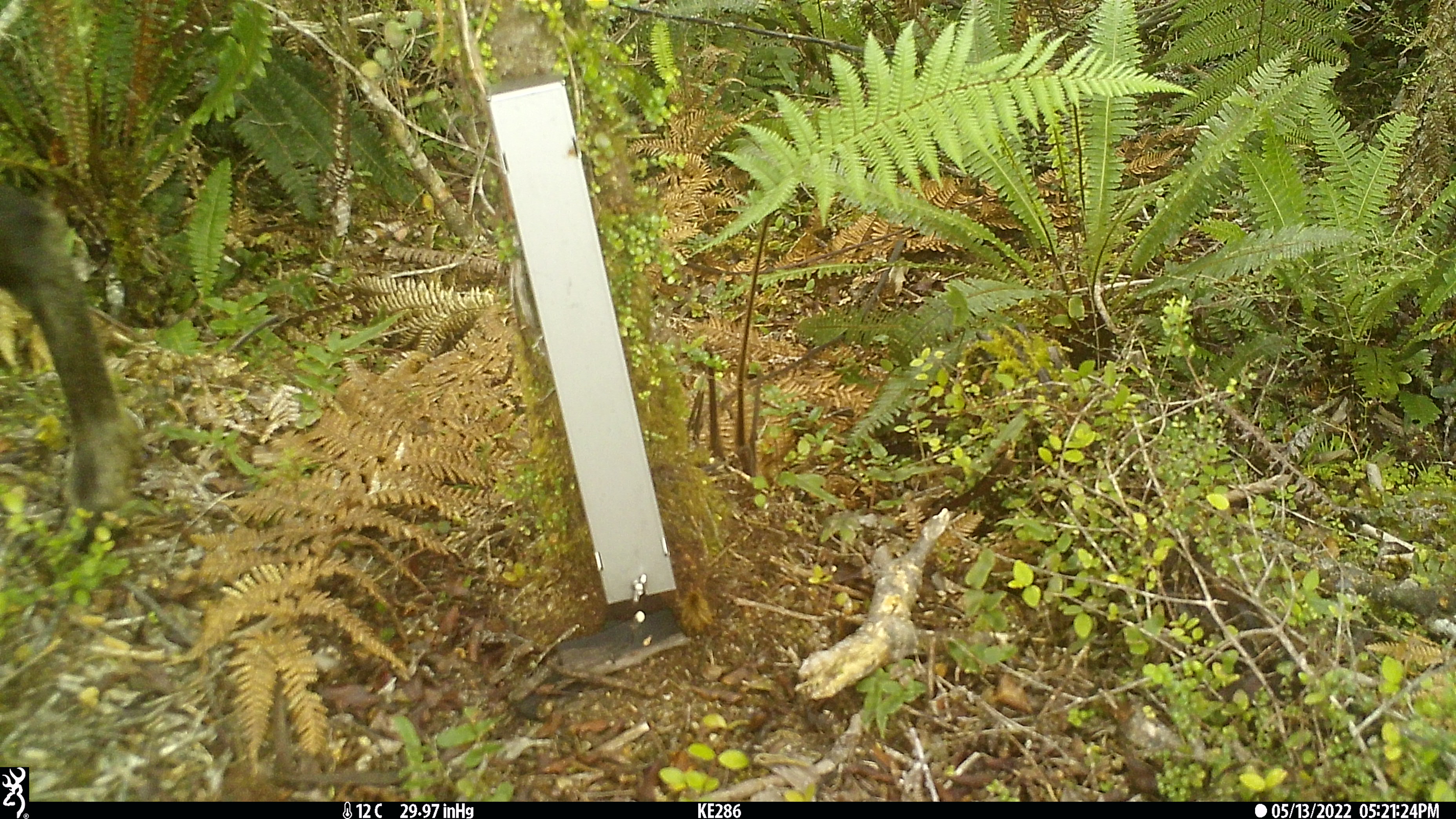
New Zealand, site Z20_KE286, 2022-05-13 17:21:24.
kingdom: Animalia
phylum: Chordata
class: Mammalia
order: Artiodactyla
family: Bovidae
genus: Rupicapra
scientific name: Rupicapra rupicapra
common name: alpine chamois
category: chamois